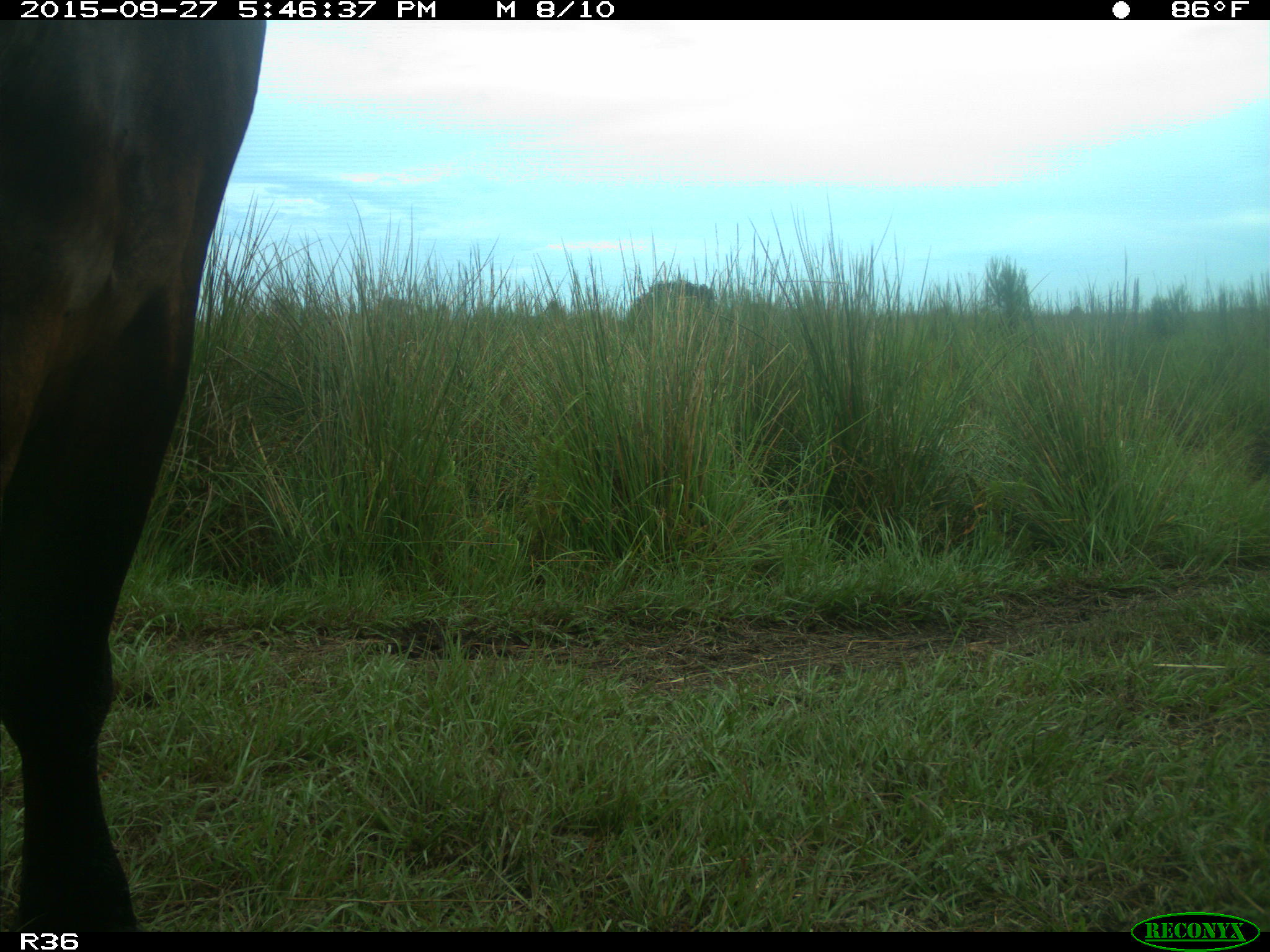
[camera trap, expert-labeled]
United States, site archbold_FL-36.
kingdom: Animalia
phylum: Chordata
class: Mammalia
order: Artiodactyla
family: Bovidae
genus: Bos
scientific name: Bos taurus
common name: domestic cow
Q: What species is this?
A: Bos taurus (domestic cow).